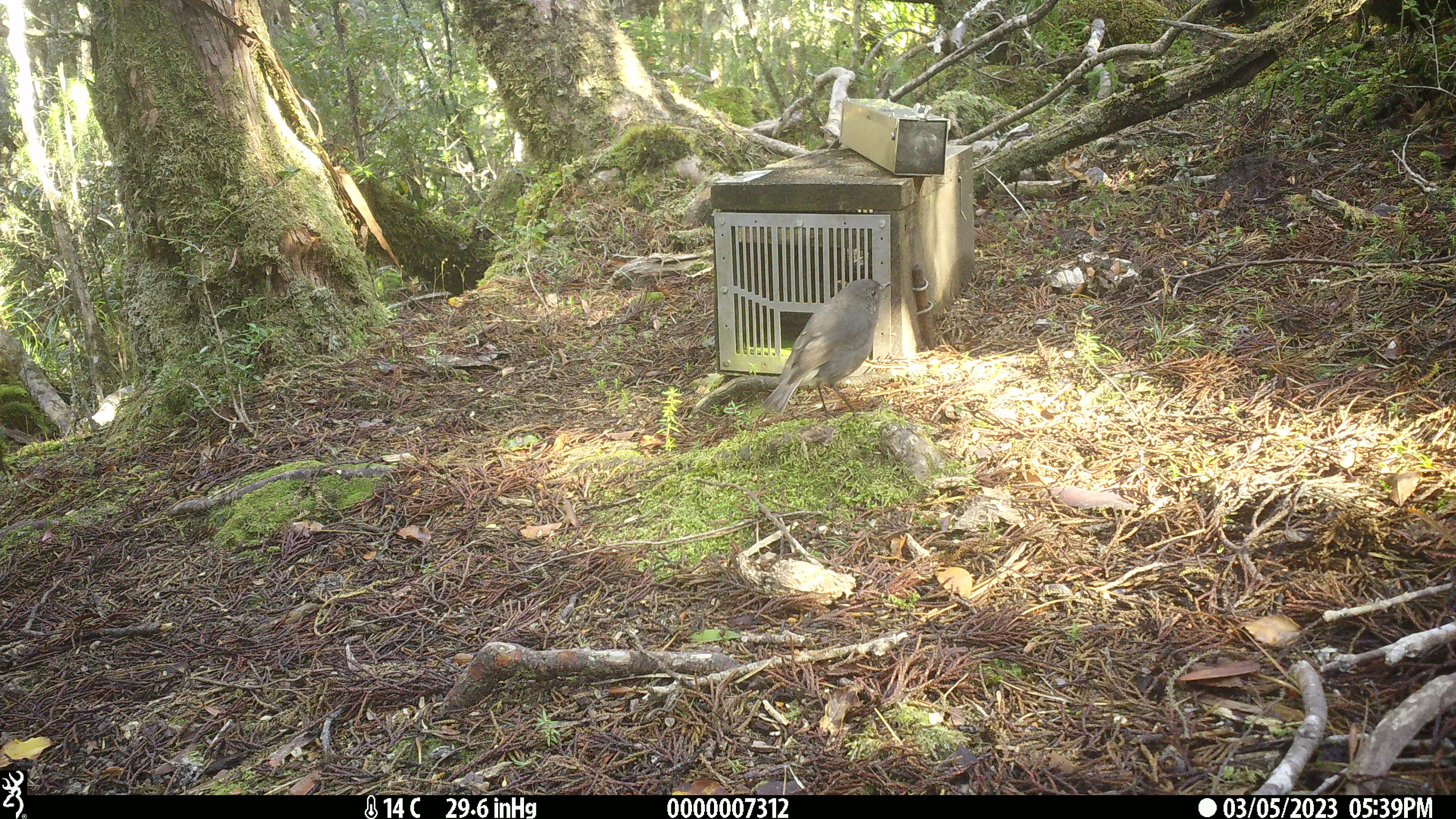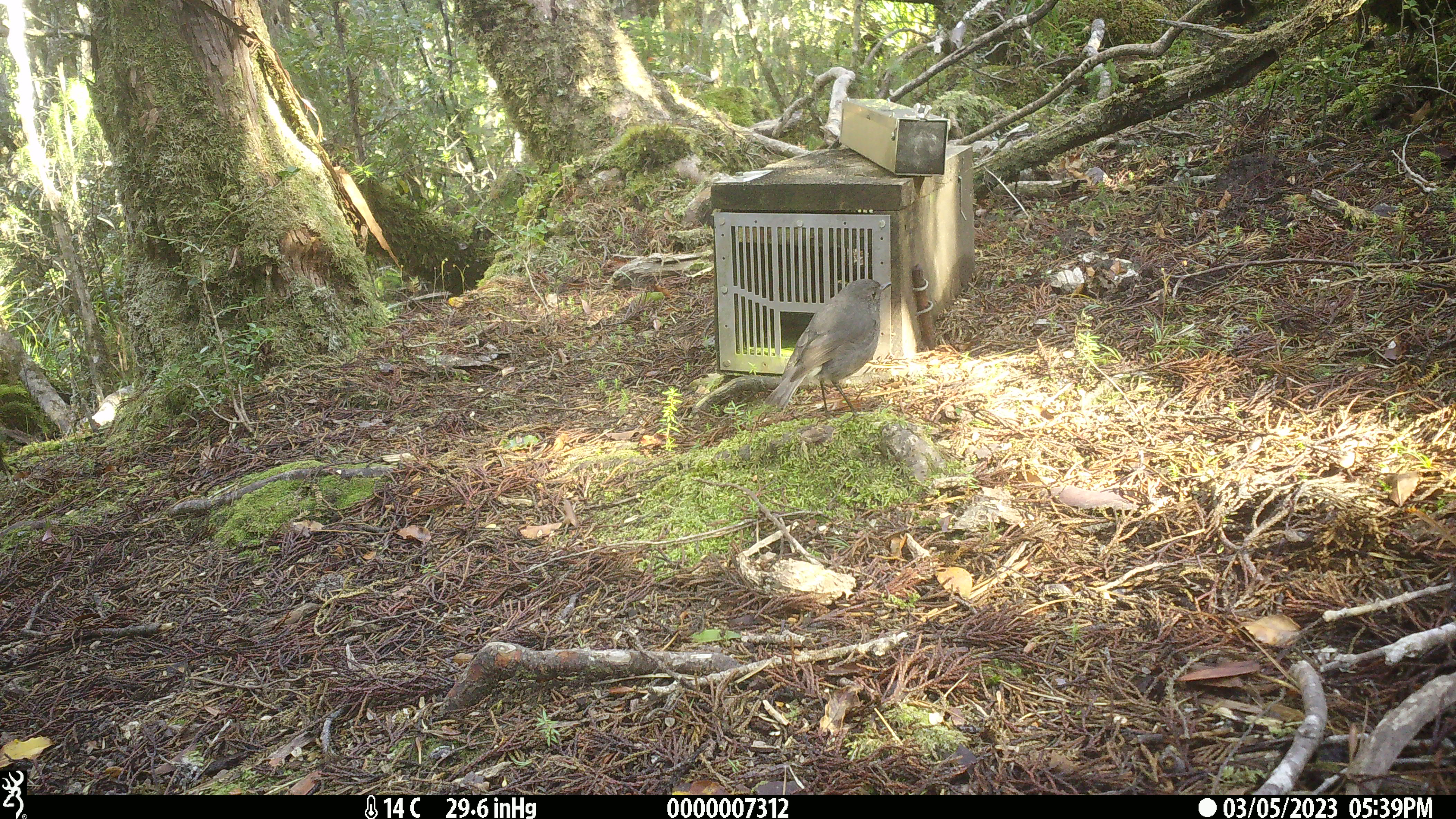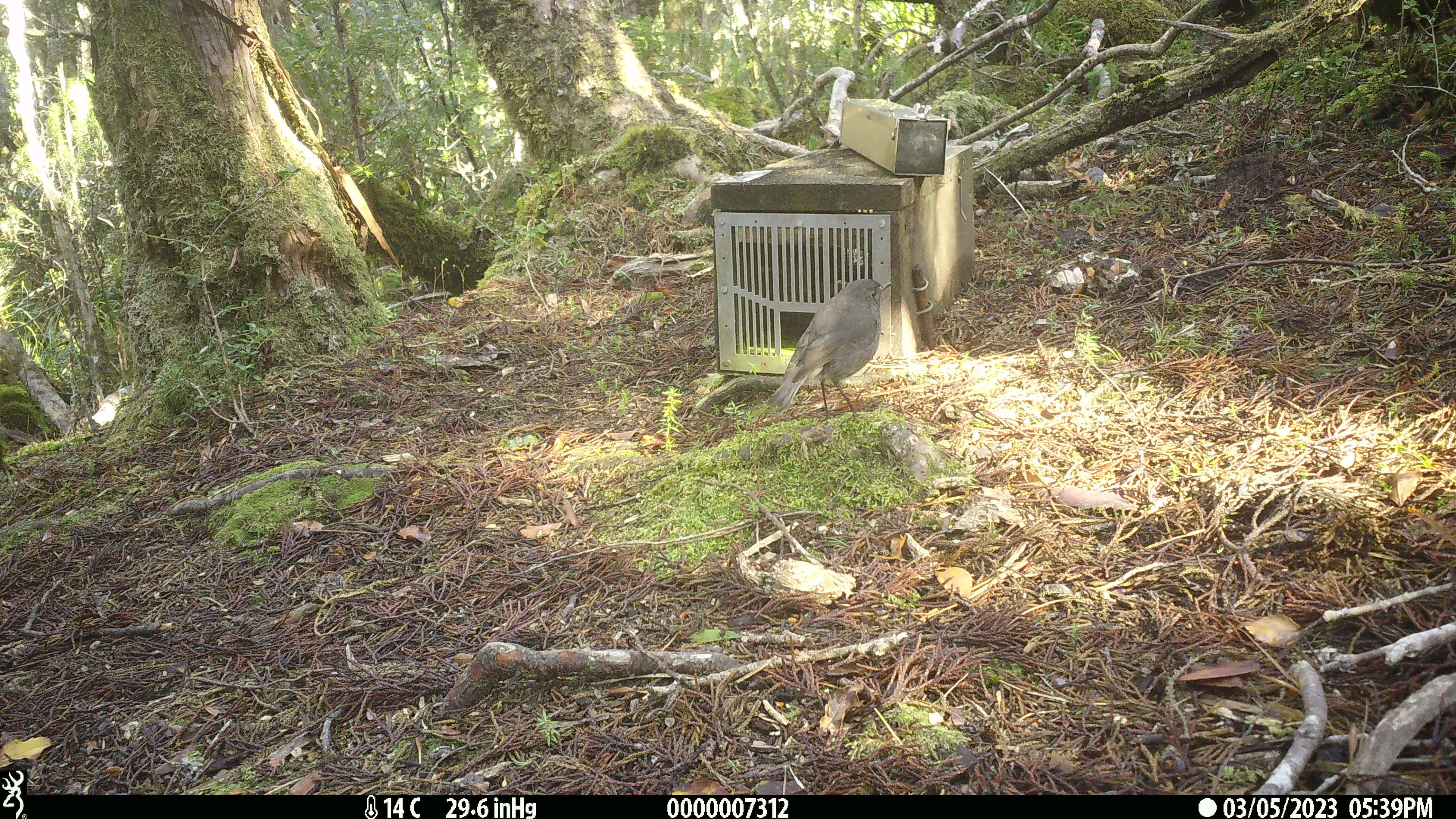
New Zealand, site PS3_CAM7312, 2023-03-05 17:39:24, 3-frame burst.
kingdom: Animalia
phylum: Chordata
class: Aves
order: Passeriformes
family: Petroicidae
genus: Petroica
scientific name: Petroica australis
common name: new zealand robin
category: robin